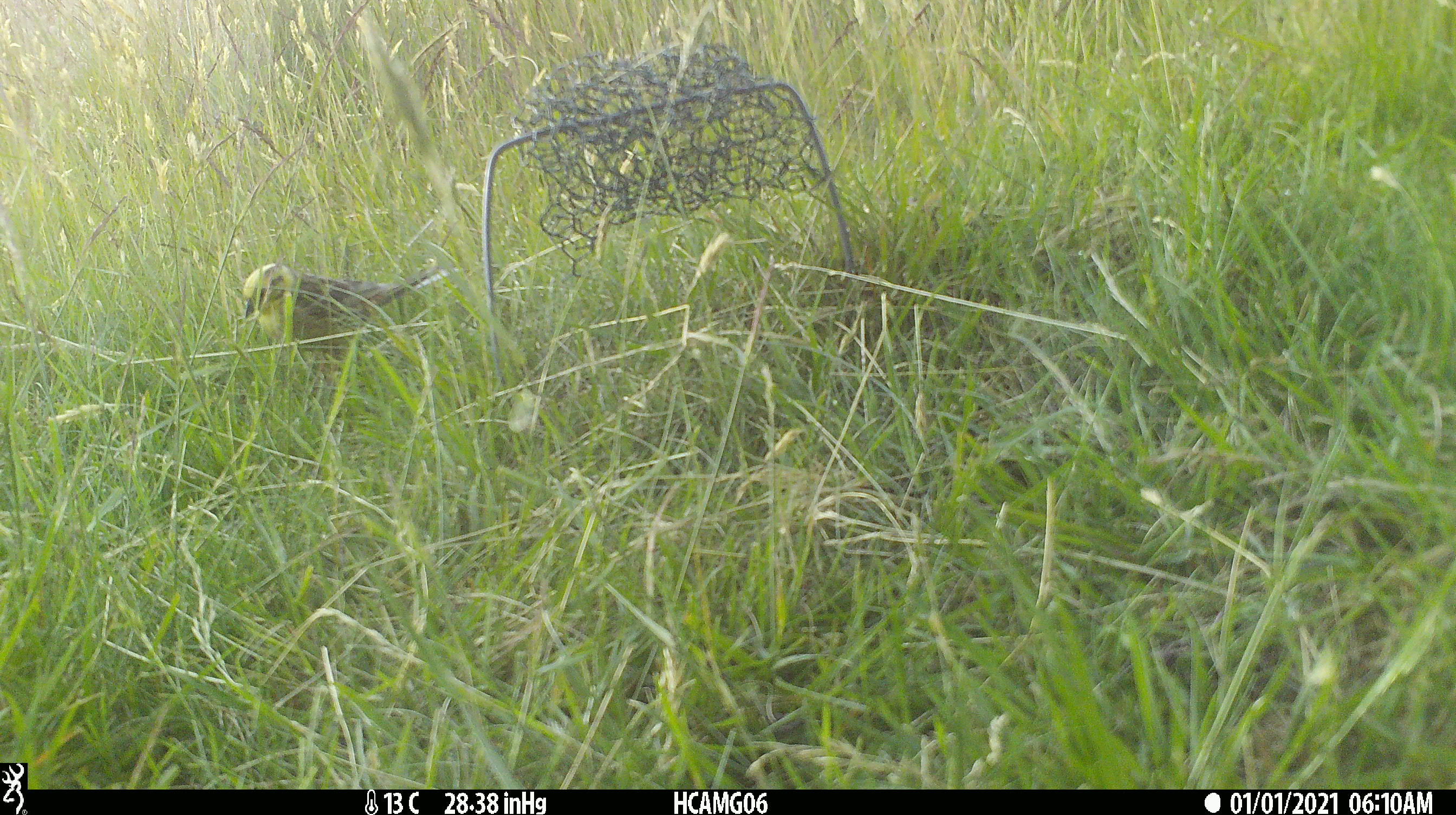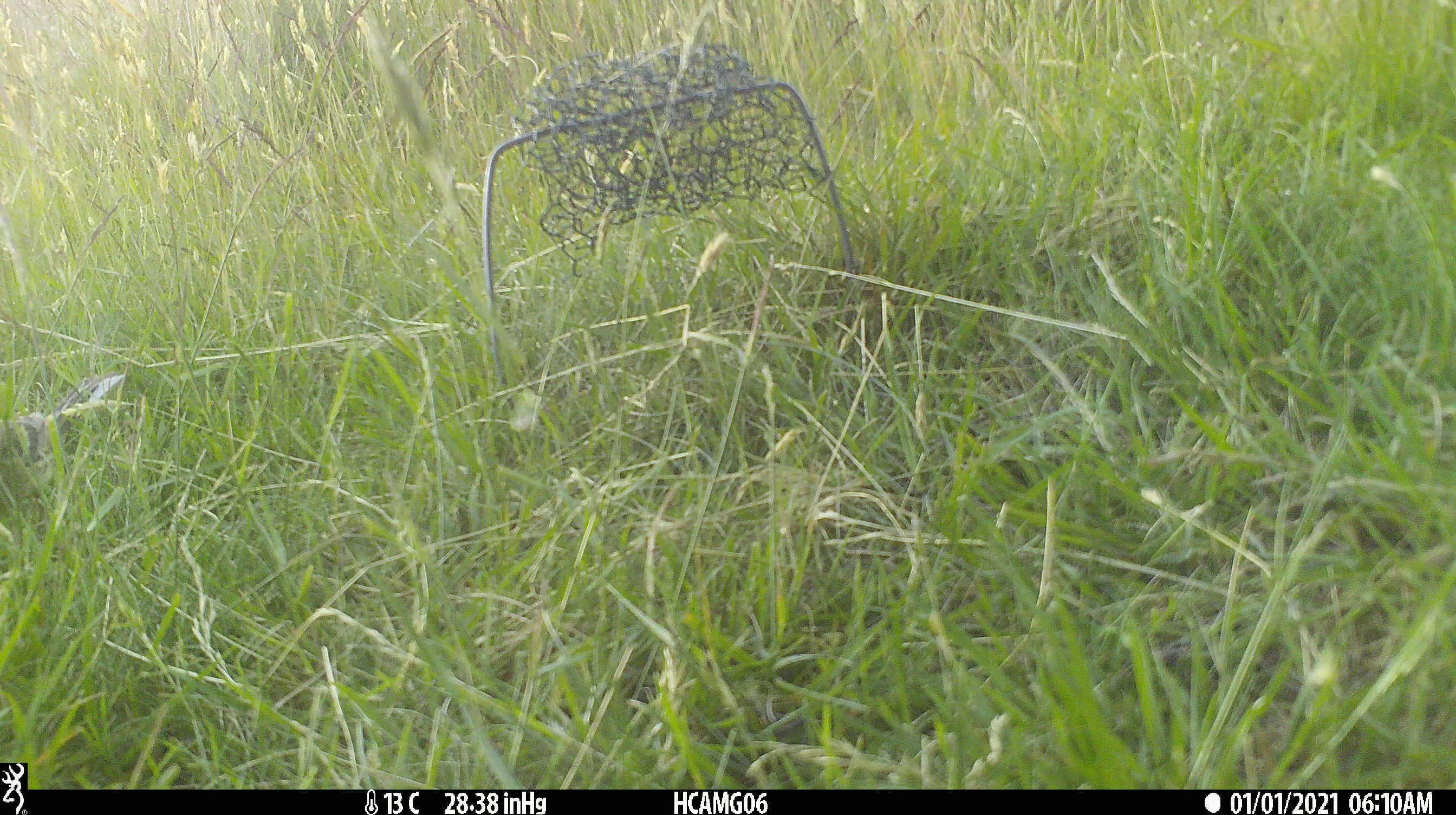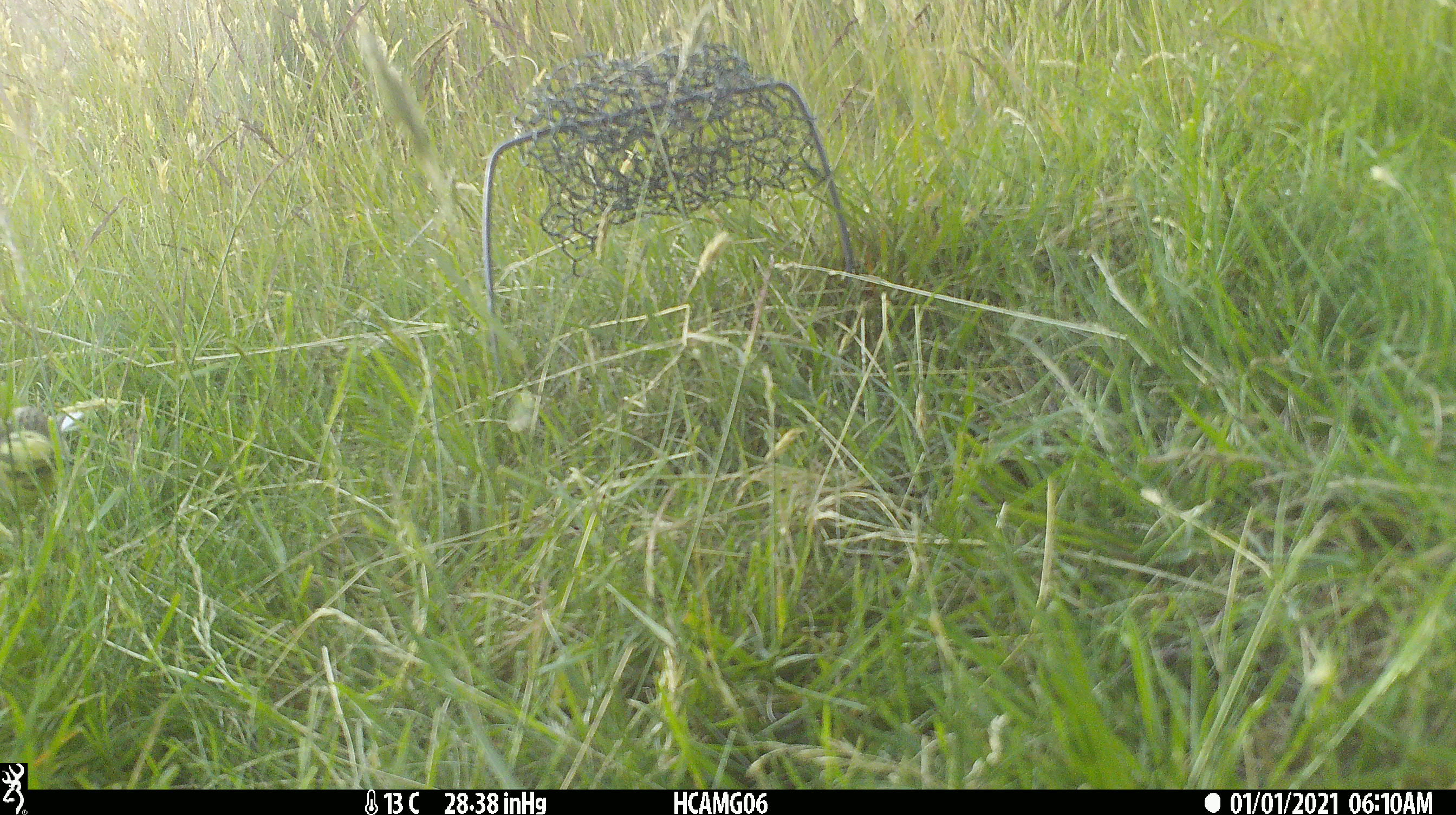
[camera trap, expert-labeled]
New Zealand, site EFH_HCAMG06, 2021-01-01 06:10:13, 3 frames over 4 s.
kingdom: Animalia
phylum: Chordata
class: Aves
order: Passeriformes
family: Emberizidae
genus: Emberiza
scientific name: Emberiza citrinella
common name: yellowhammer